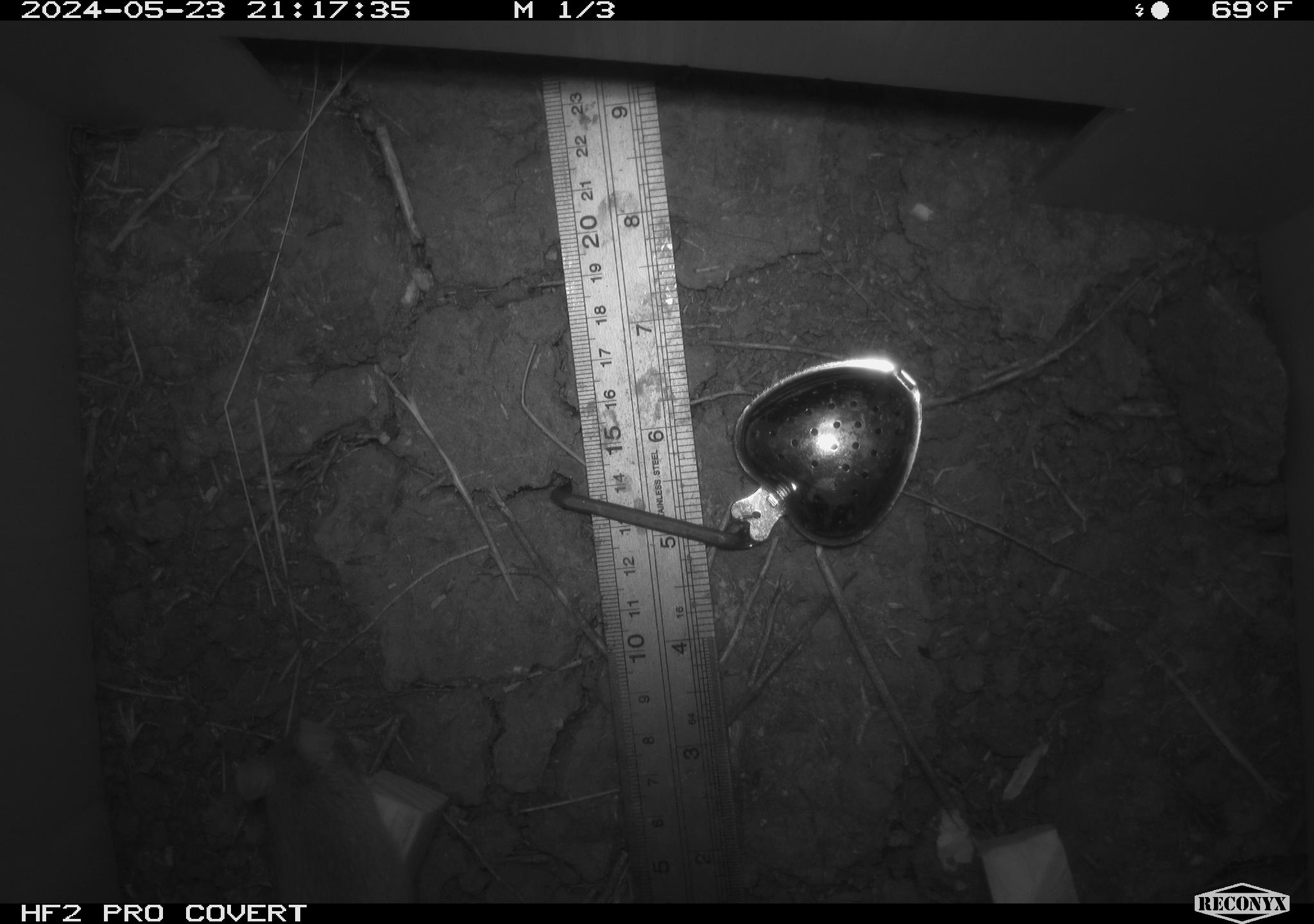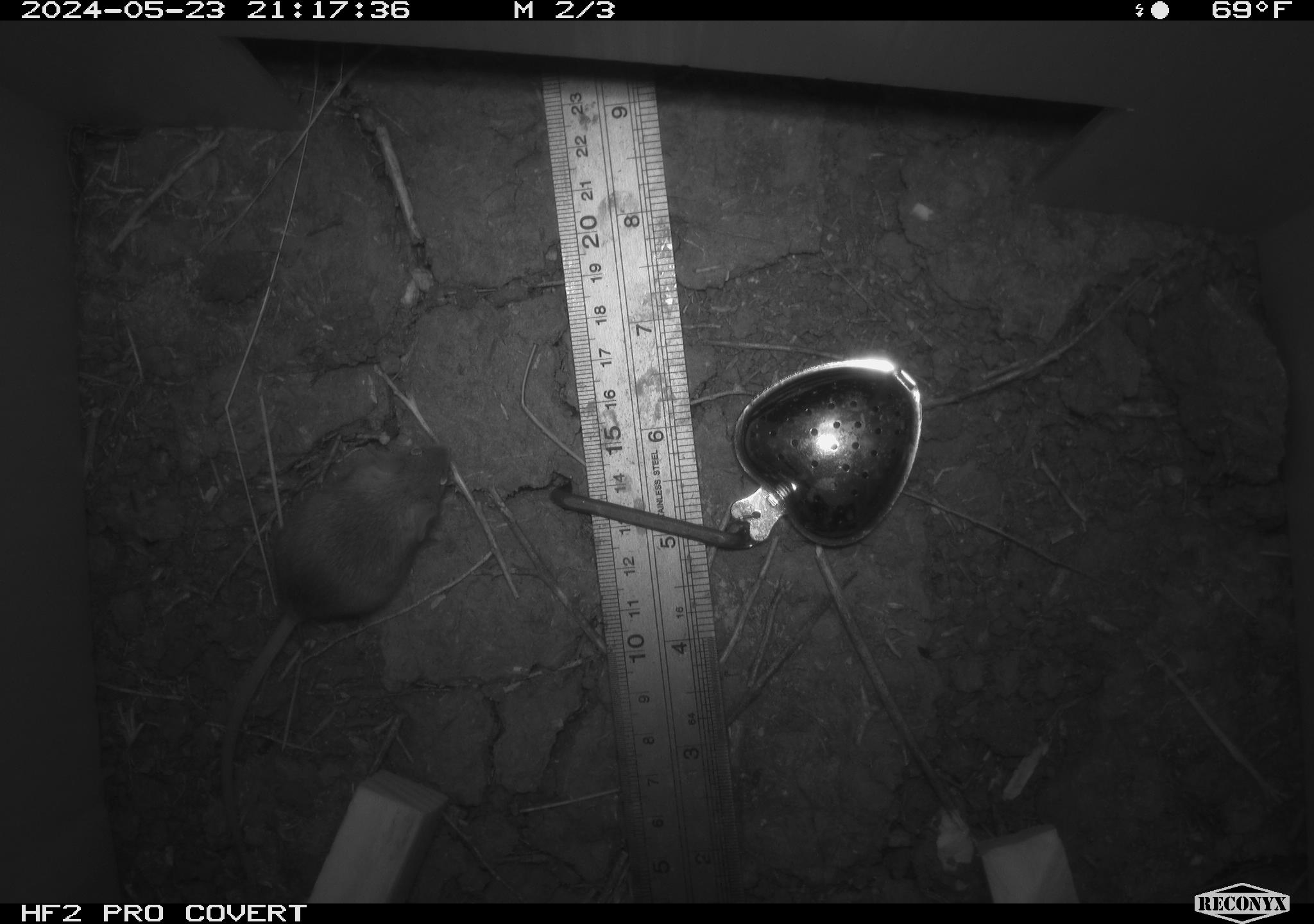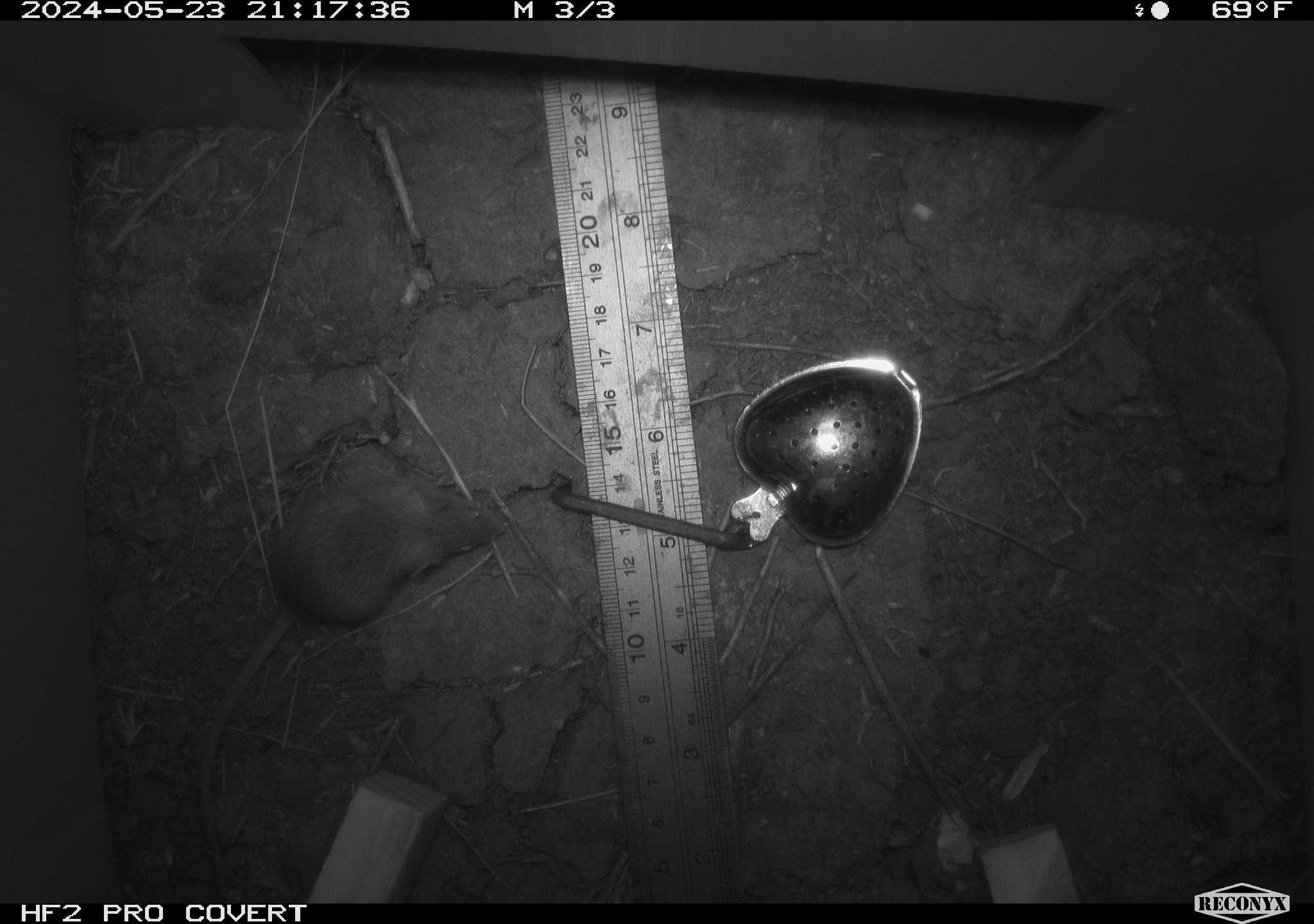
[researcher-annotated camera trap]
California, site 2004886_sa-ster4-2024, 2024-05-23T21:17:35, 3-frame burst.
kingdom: Animalia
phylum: Chordata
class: Mammalia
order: Rodentia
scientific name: Rodentia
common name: mouse species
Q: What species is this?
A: Mouse species (Rodentia).